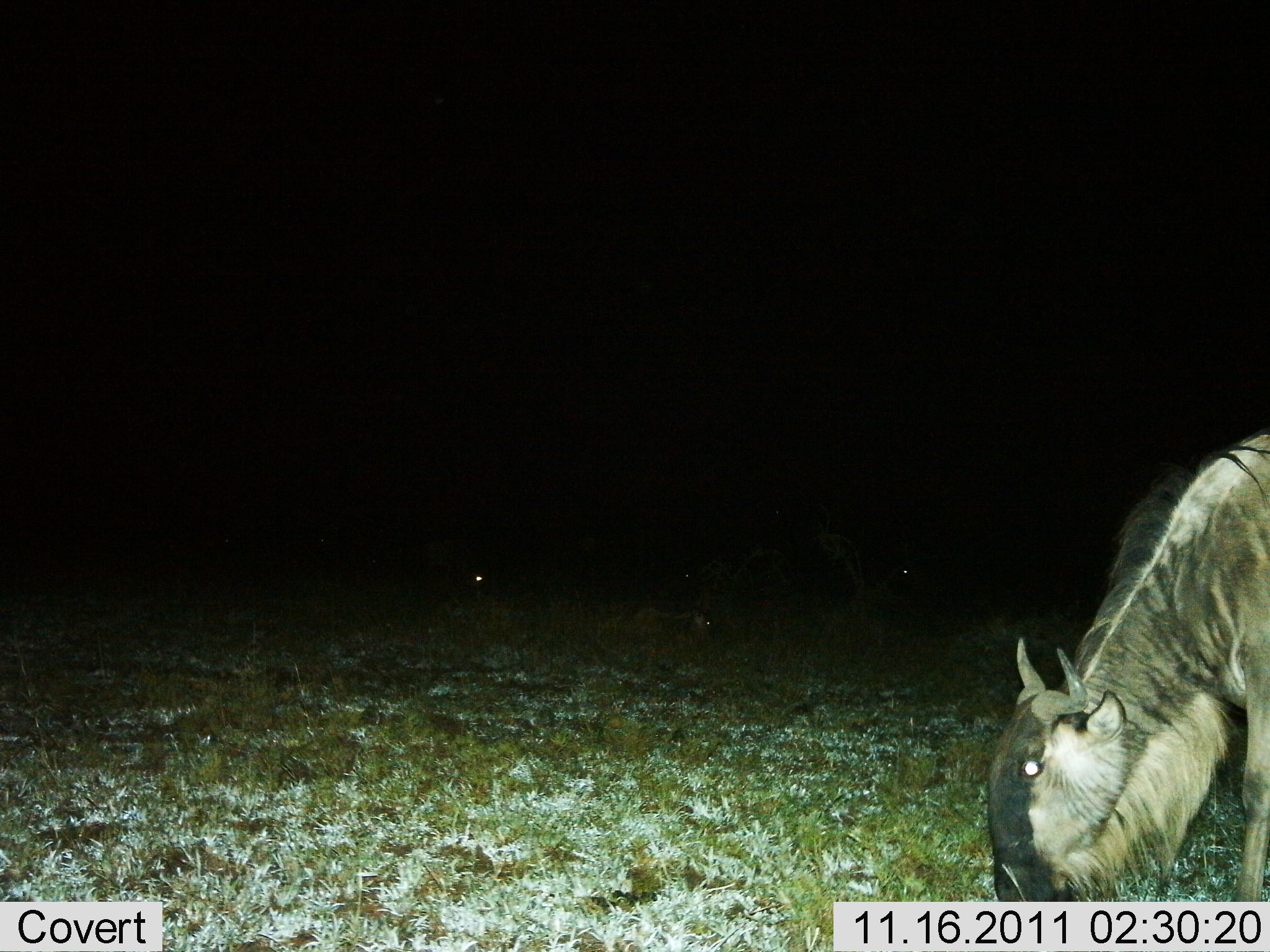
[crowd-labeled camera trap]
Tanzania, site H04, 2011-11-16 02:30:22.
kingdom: Animalia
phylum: Chordata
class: Mammalia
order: Artiodactyla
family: Bovidae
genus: Connochaetes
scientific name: Connochaetes taurinus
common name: blue wildebeest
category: wildebeest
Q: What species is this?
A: Wildebeest (blue wildebeest) (Connochaetes taurinus).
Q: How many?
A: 1.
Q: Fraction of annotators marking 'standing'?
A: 14%.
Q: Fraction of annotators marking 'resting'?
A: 7%.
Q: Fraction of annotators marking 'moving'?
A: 0%.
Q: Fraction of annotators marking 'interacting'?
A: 0%.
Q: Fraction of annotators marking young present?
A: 0%.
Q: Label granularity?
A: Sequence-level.